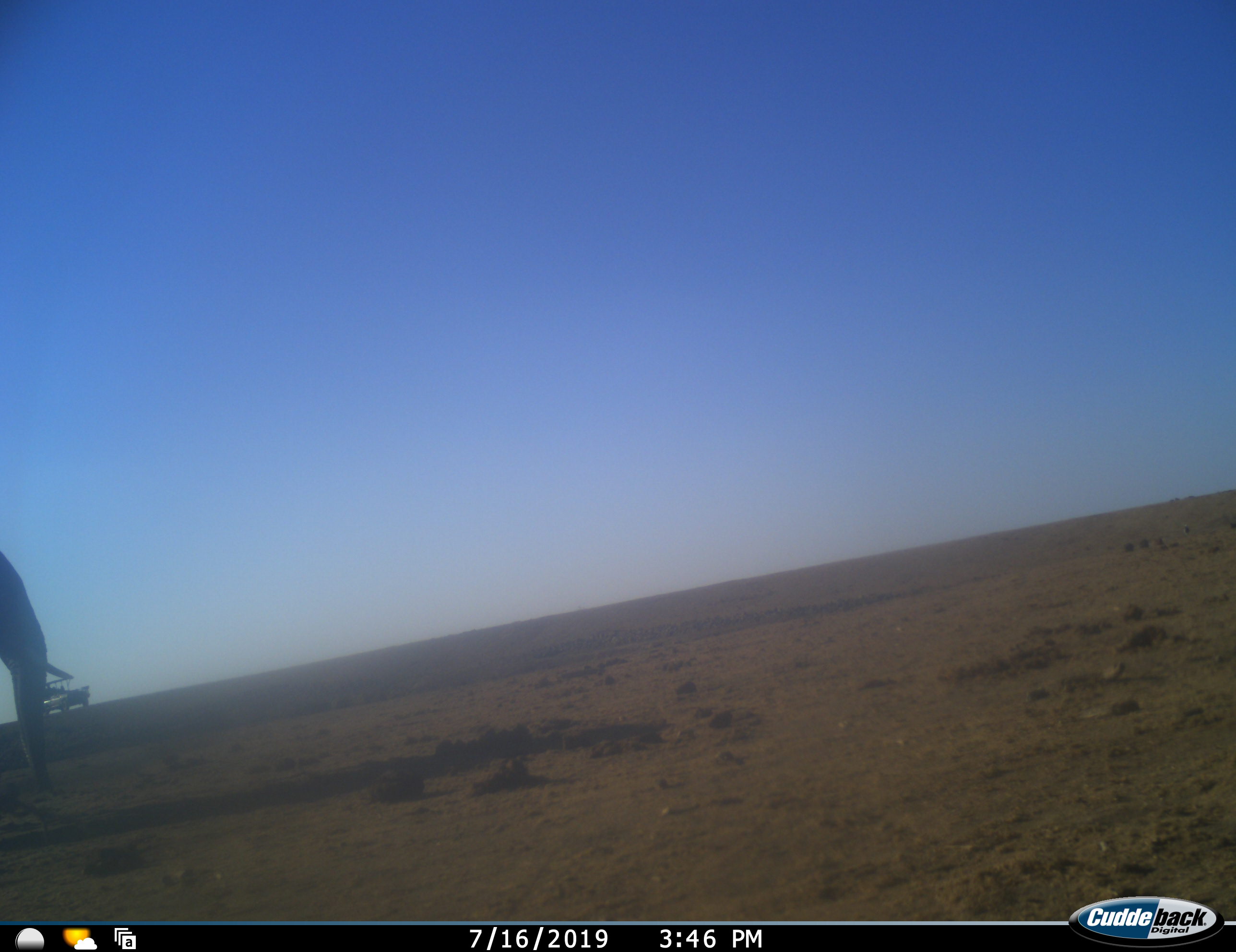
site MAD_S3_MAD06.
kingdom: Animalia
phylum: Chordata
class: Mammalia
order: Proboscidea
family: Elephantidae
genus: Loxodonta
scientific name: Loxodonta africana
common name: african bush elephant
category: elephant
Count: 1.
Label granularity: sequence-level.